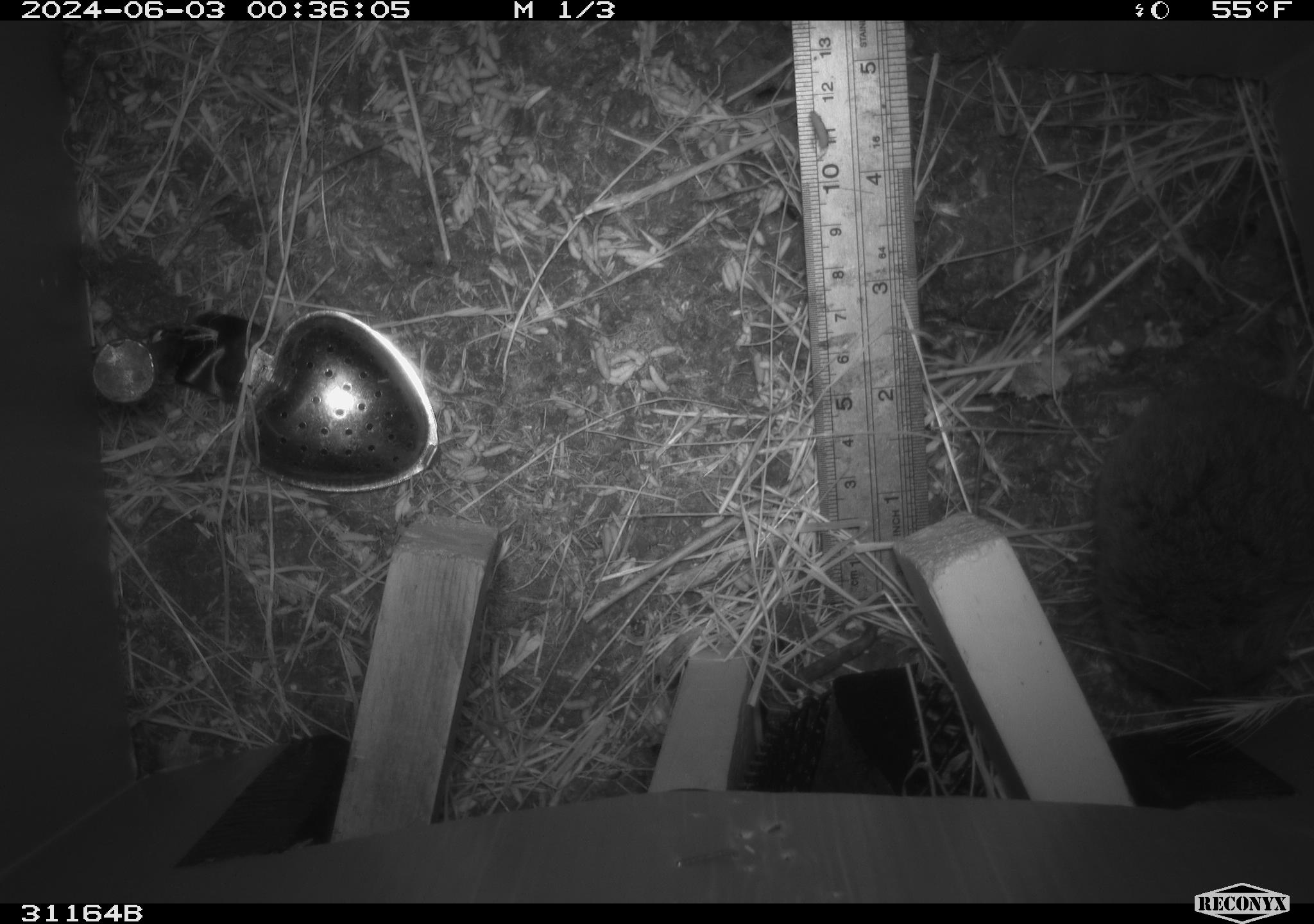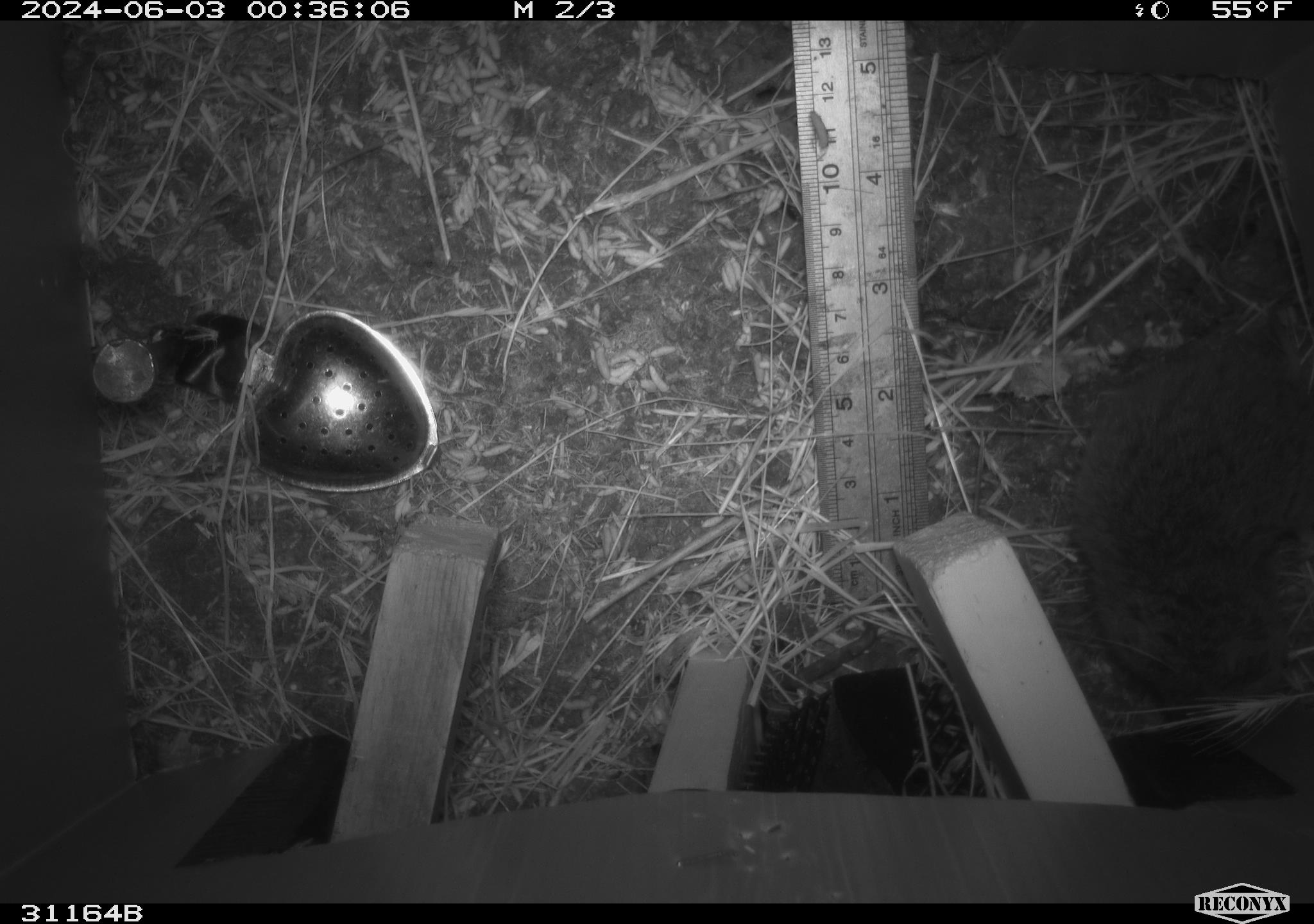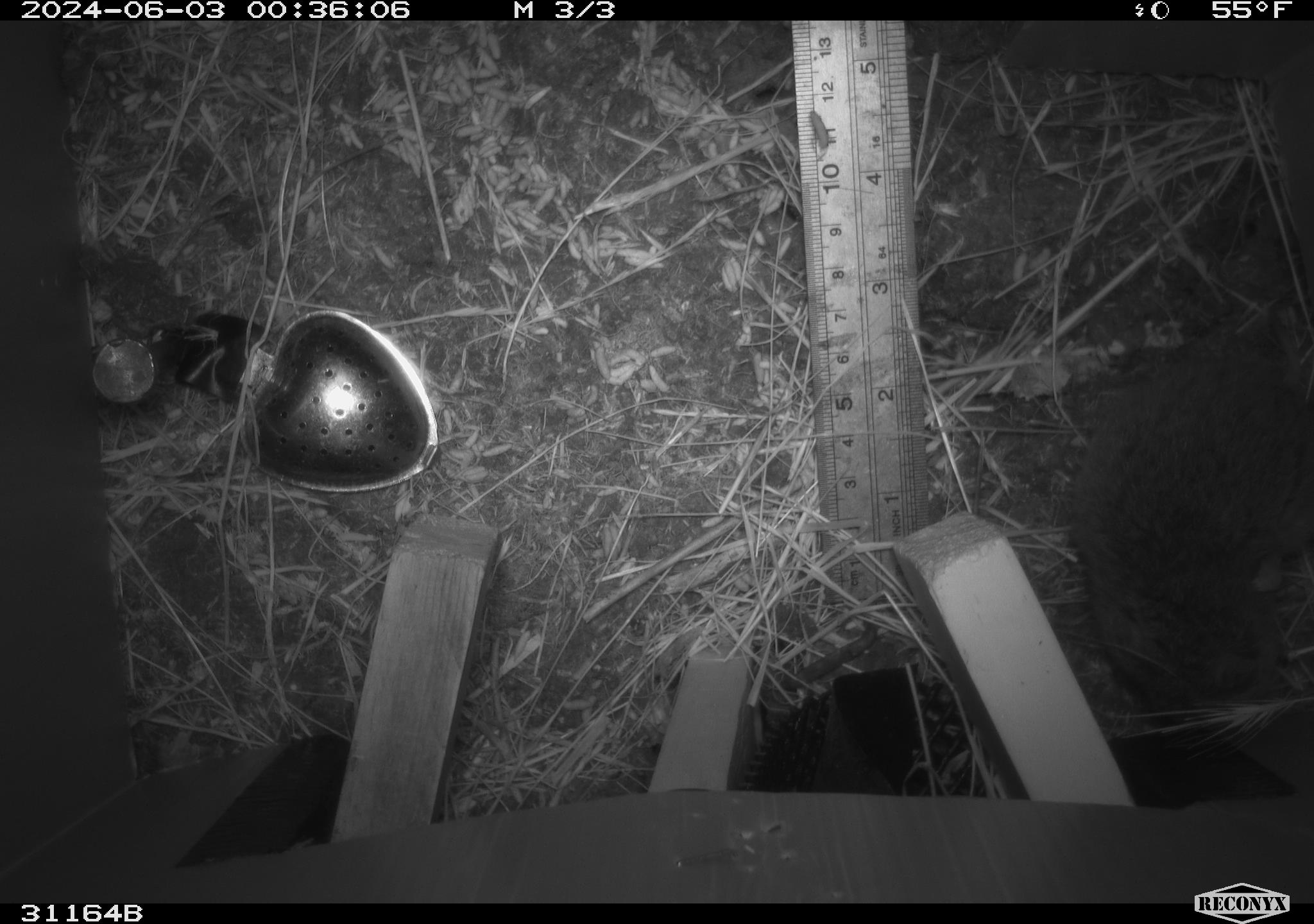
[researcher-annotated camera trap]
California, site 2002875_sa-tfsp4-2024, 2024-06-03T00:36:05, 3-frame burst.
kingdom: Animalia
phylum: Chordata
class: Mammalia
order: Rodentia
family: Cricetidae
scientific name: Arvicolinae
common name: voles, lemmings, and muskrats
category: arvicolinae subfamily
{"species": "arvicolinae subfamily (voles, lemmings, and muskrats) (Arvicolinae)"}